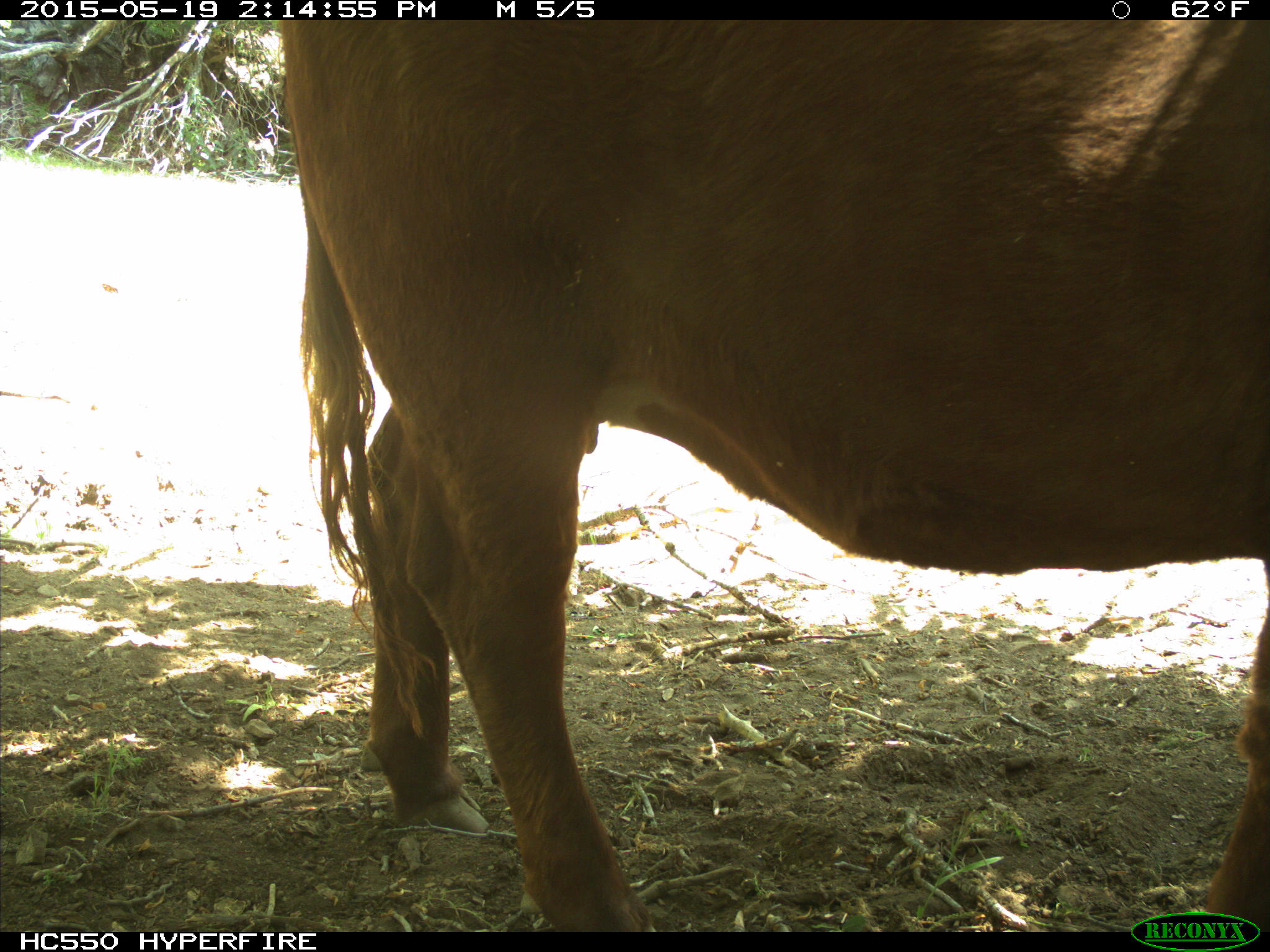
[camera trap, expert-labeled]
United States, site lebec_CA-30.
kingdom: Animalia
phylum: Chordata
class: Mammalia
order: Artiodactyla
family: Bovidae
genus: Bos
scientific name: Bos taurus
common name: domestic cow